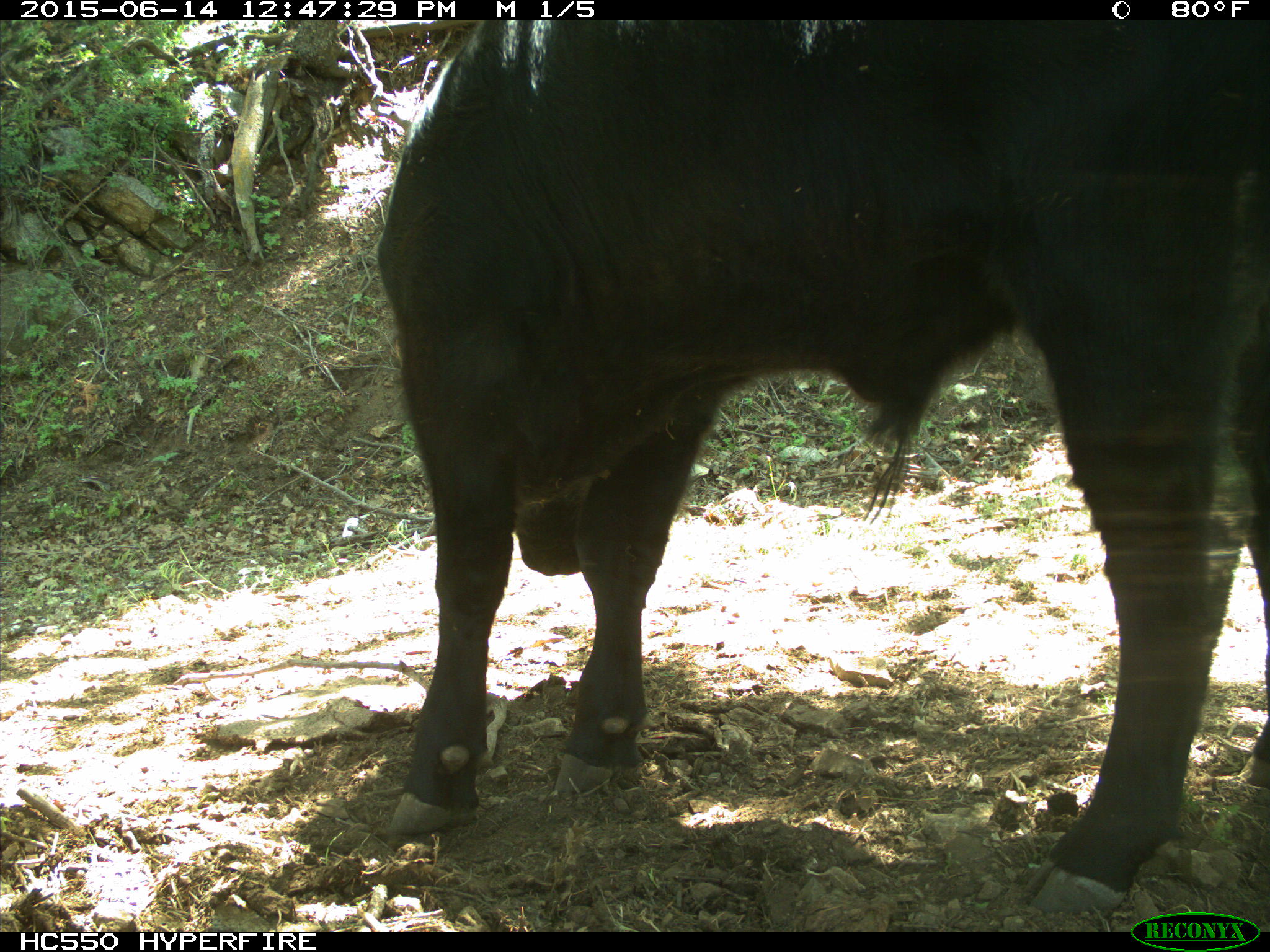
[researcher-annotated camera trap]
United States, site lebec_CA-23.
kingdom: Animalia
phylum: Chordata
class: Mammalia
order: Artiodactyla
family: Bovidae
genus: Bos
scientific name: Bos taurus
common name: domestic cow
Bos taurus (domestic cow).